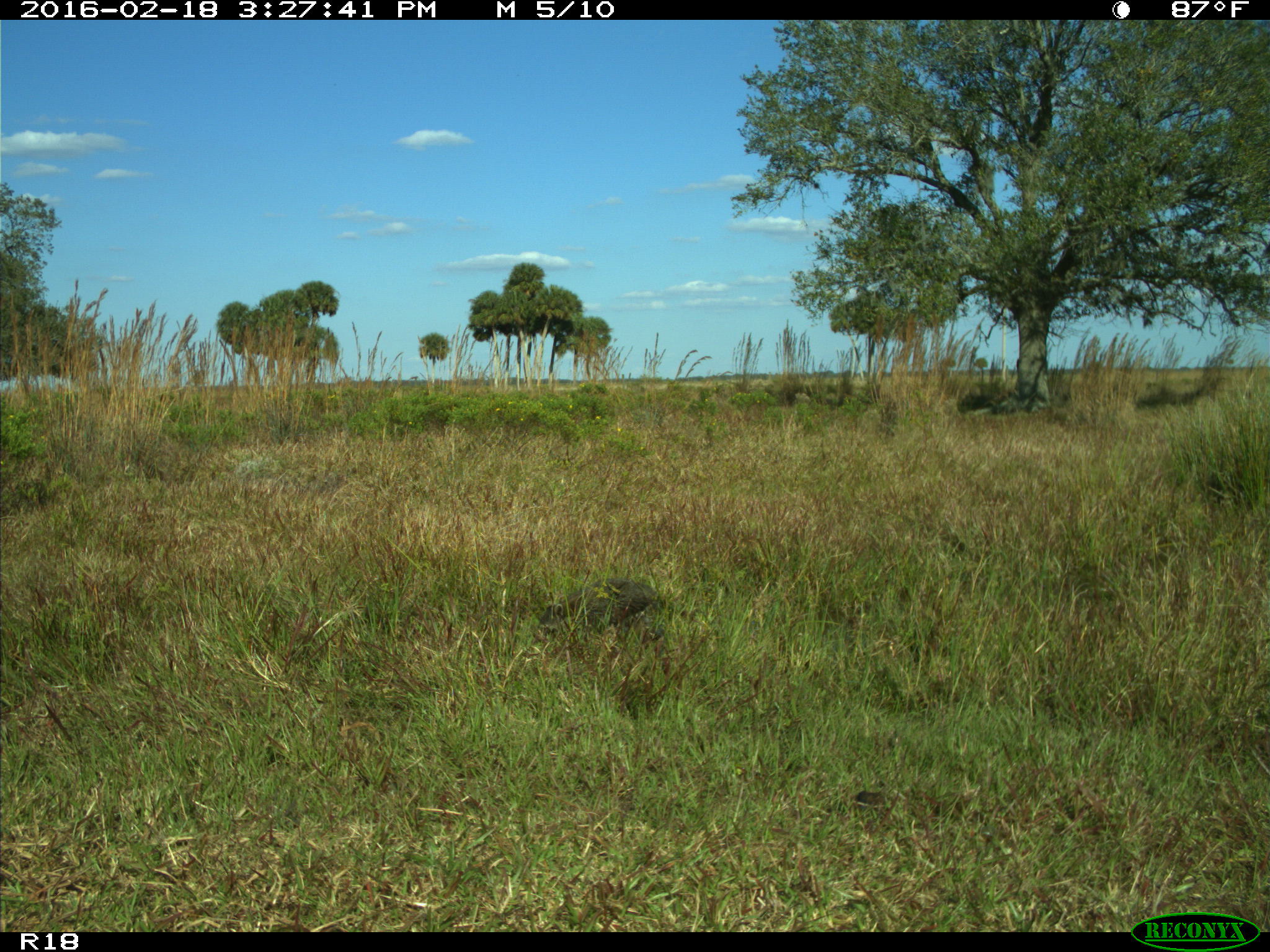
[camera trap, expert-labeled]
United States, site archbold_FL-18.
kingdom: Animalia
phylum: Chordata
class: Mammalia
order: Carnivora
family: Procyonidae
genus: Procyon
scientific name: Procyon lotor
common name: common raccoon